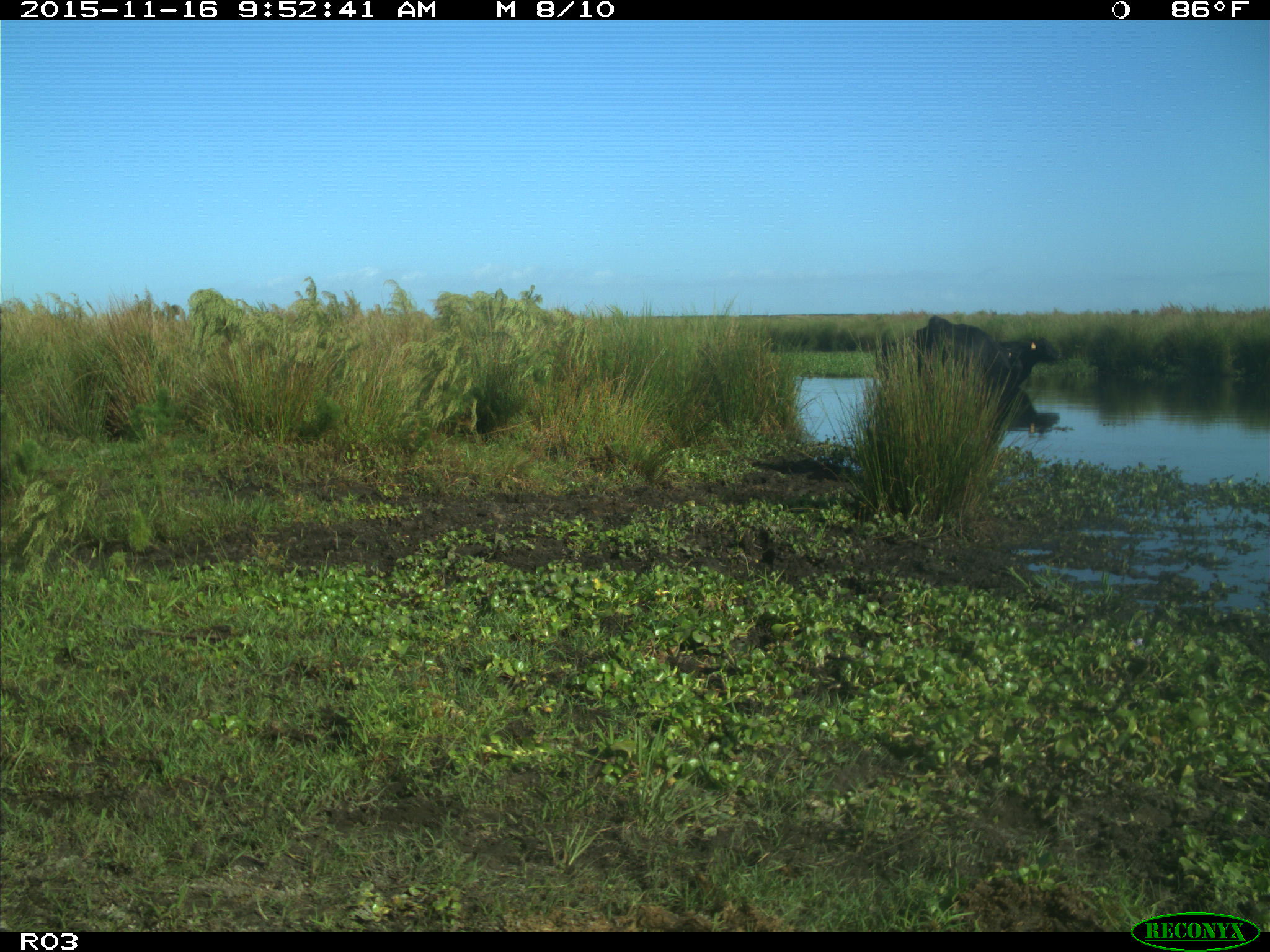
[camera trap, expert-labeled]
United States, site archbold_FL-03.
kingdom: Animalia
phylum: Chordata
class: Mammalia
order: Artiodactyla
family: Bovidae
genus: Bos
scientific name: Bos taurus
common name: domestic cow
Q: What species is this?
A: Bos taurus (domestic cow).